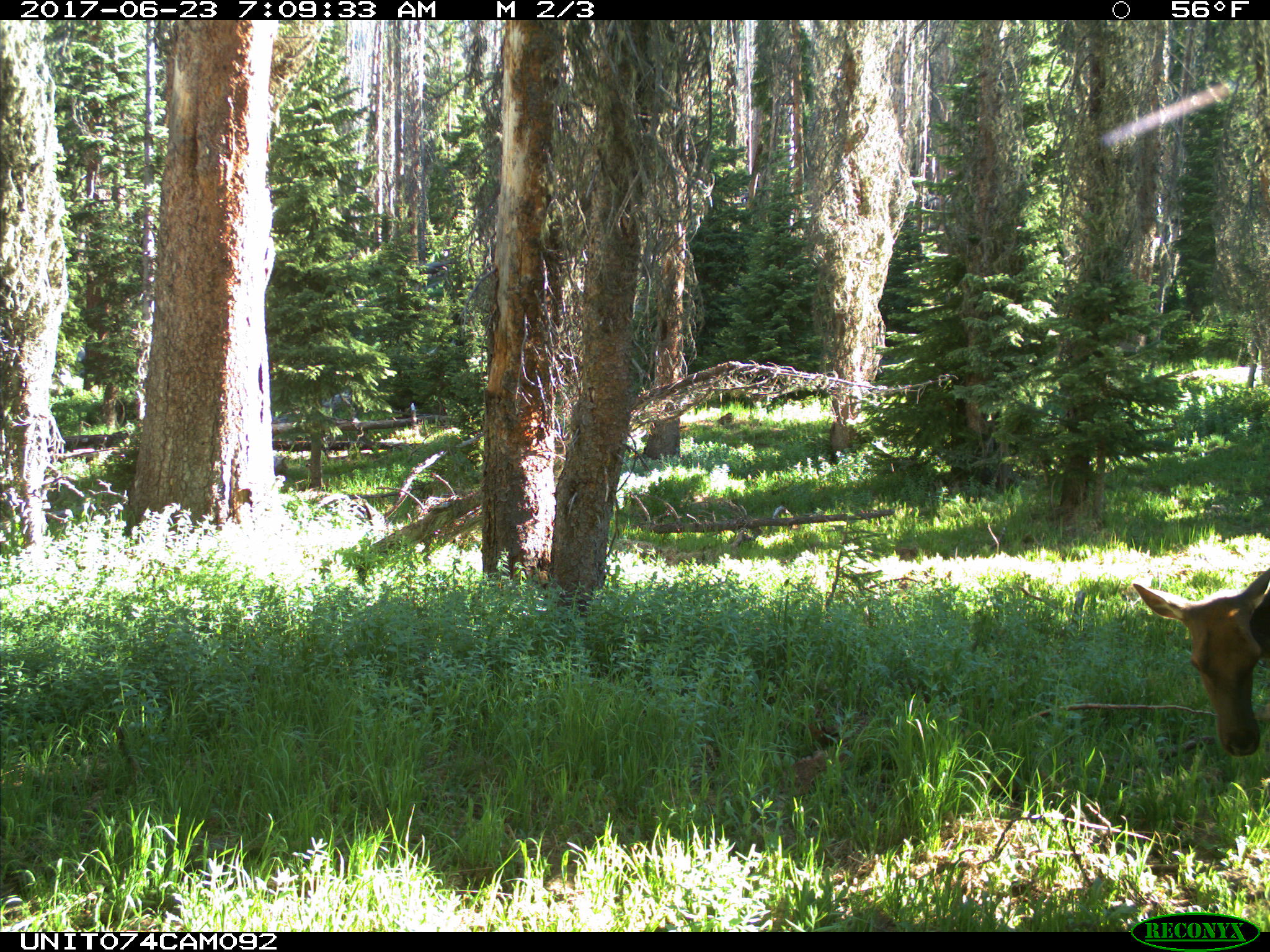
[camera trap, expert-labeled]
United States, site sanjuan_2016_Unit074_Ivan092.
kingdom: Animalia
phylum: Chordata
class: Mammalia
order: Artiodactyla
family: Cervidae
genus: Cervus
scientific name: Cervus elaphus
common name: red deer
Cervus elaphus (red deer).